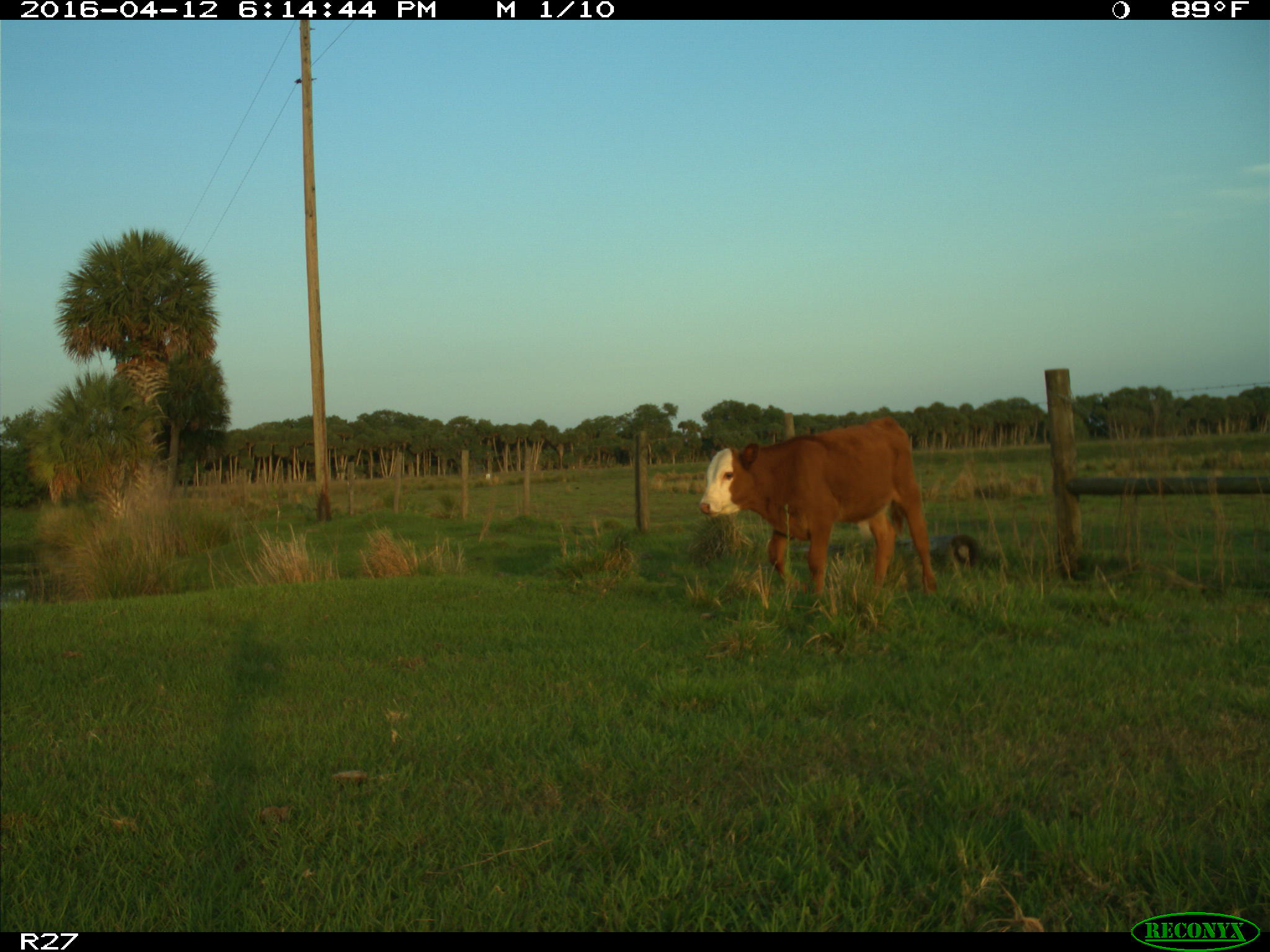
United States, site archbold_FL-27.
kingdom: Animalia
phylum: Chordata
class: Mammalia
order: Artiodactyla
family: Bovidae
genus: Bos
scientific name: Bos taurus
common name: domestic cow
Bos taurus (domestic cow).